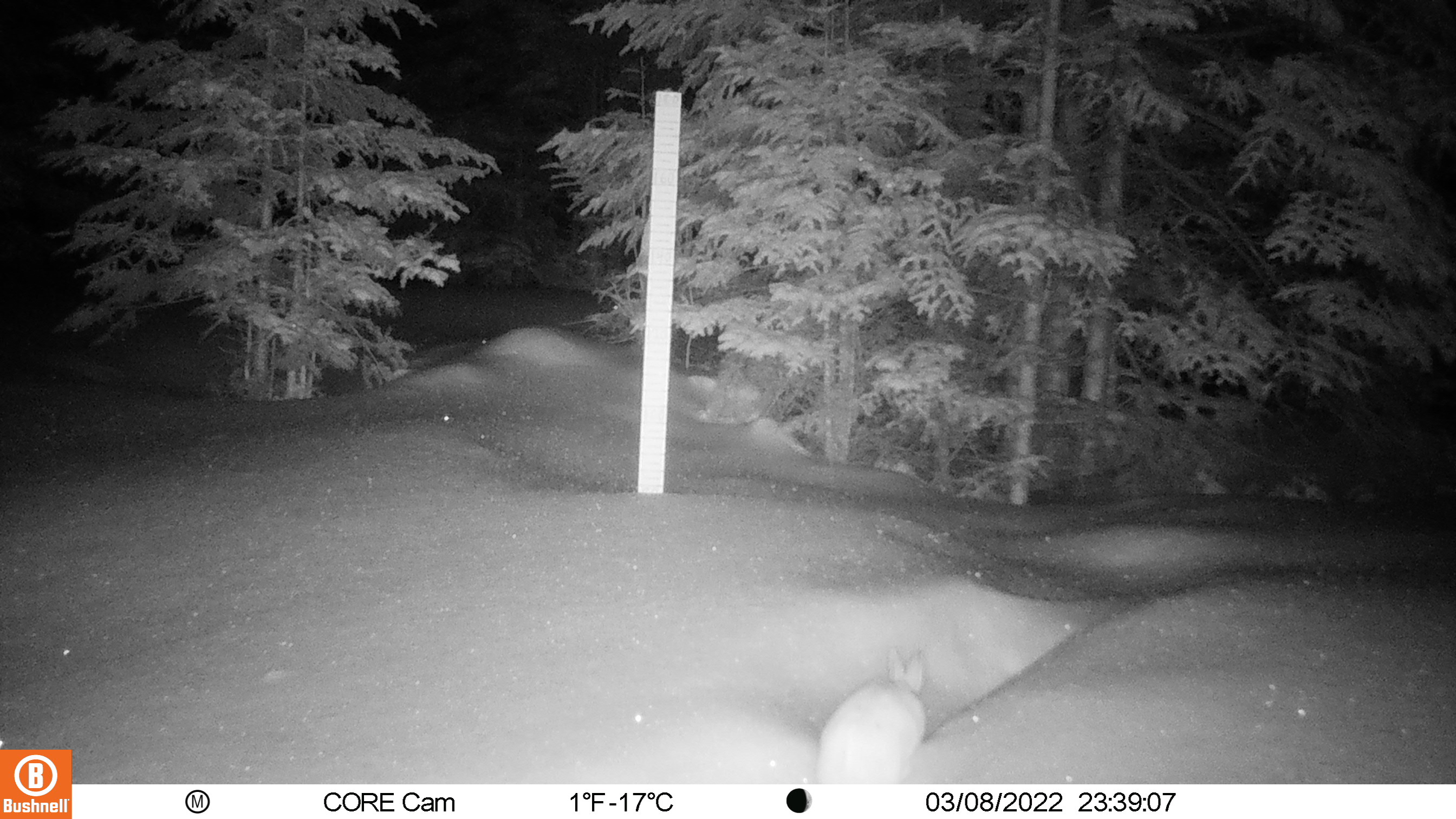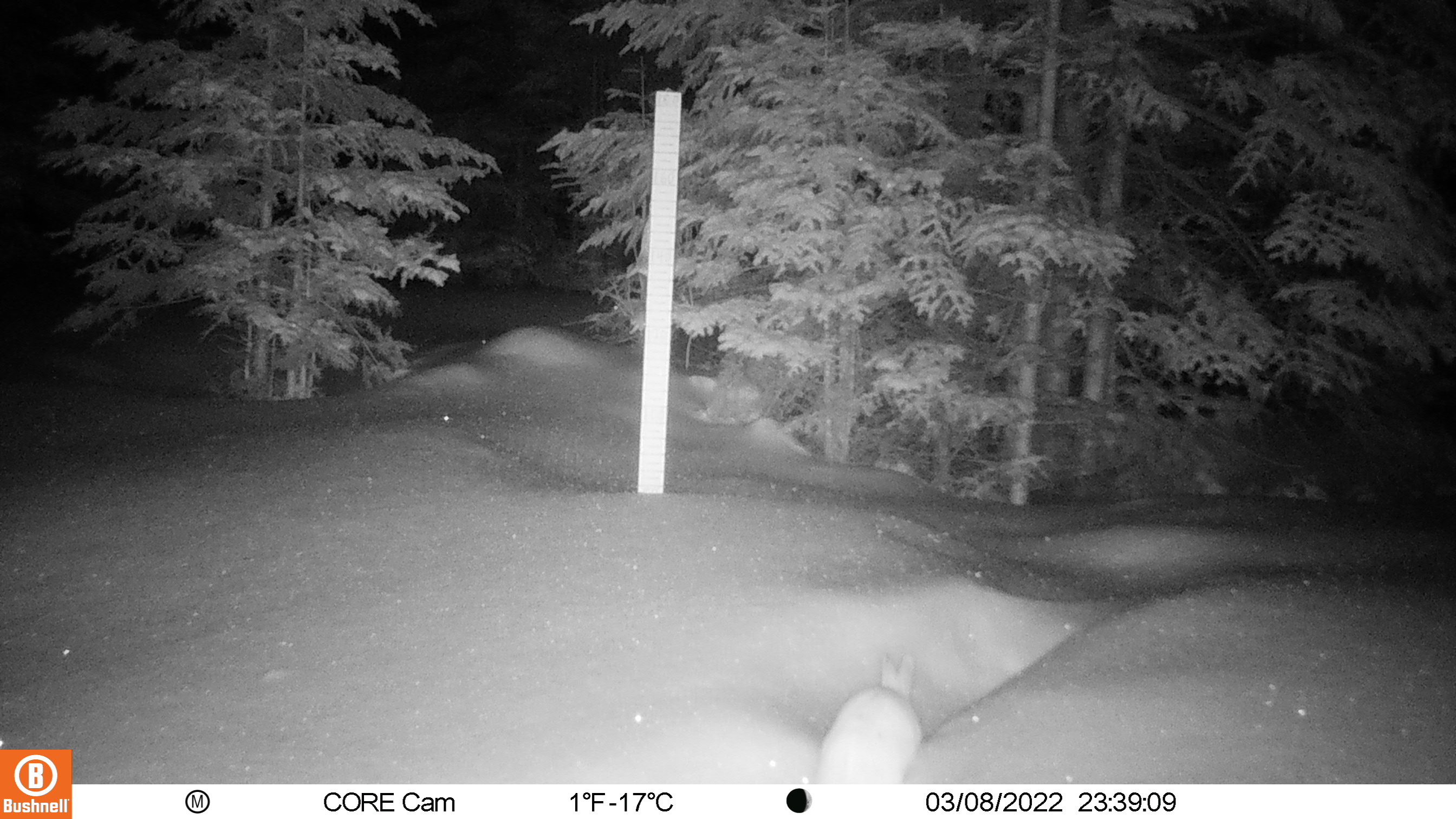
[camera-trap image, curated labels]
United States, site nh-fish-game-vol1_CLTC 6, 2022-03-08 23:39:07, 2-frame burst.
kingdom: Animalia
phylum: Chordata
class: Mammalia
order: Lagomorpha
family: Leporidae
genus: Lepus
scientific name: Lepus americanus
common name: snowshoe hare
Snowshoe hare (Lepus americanus).